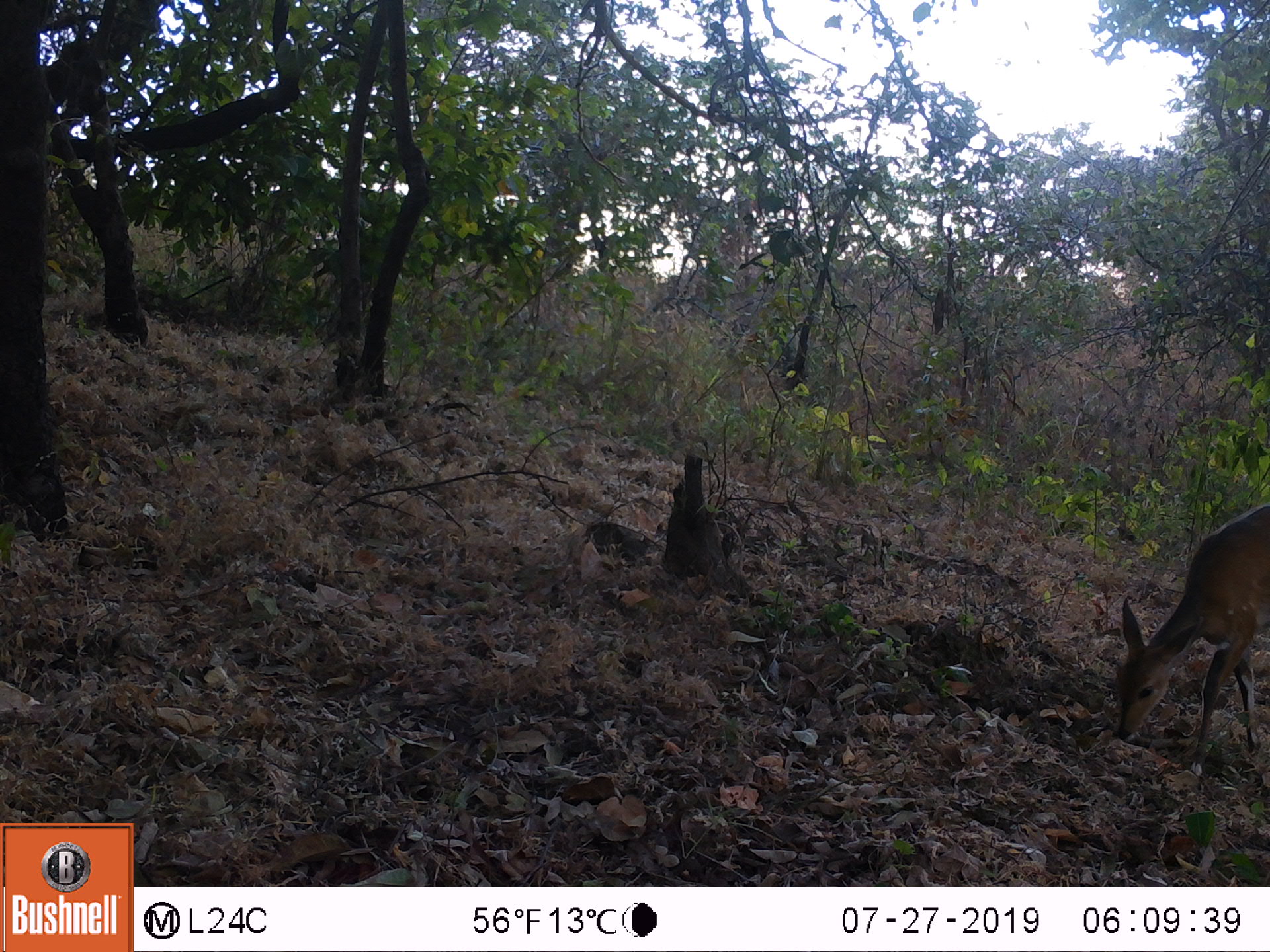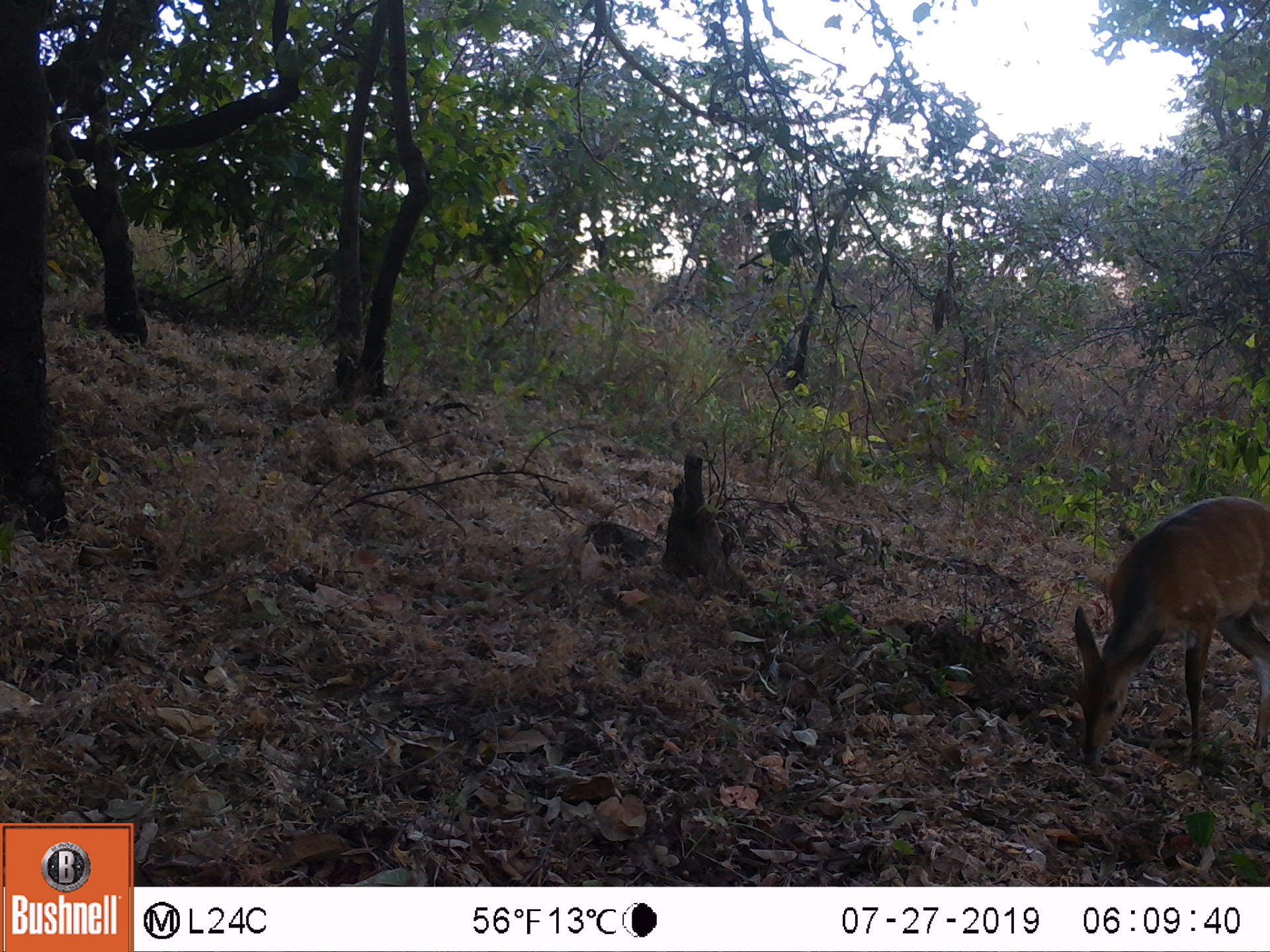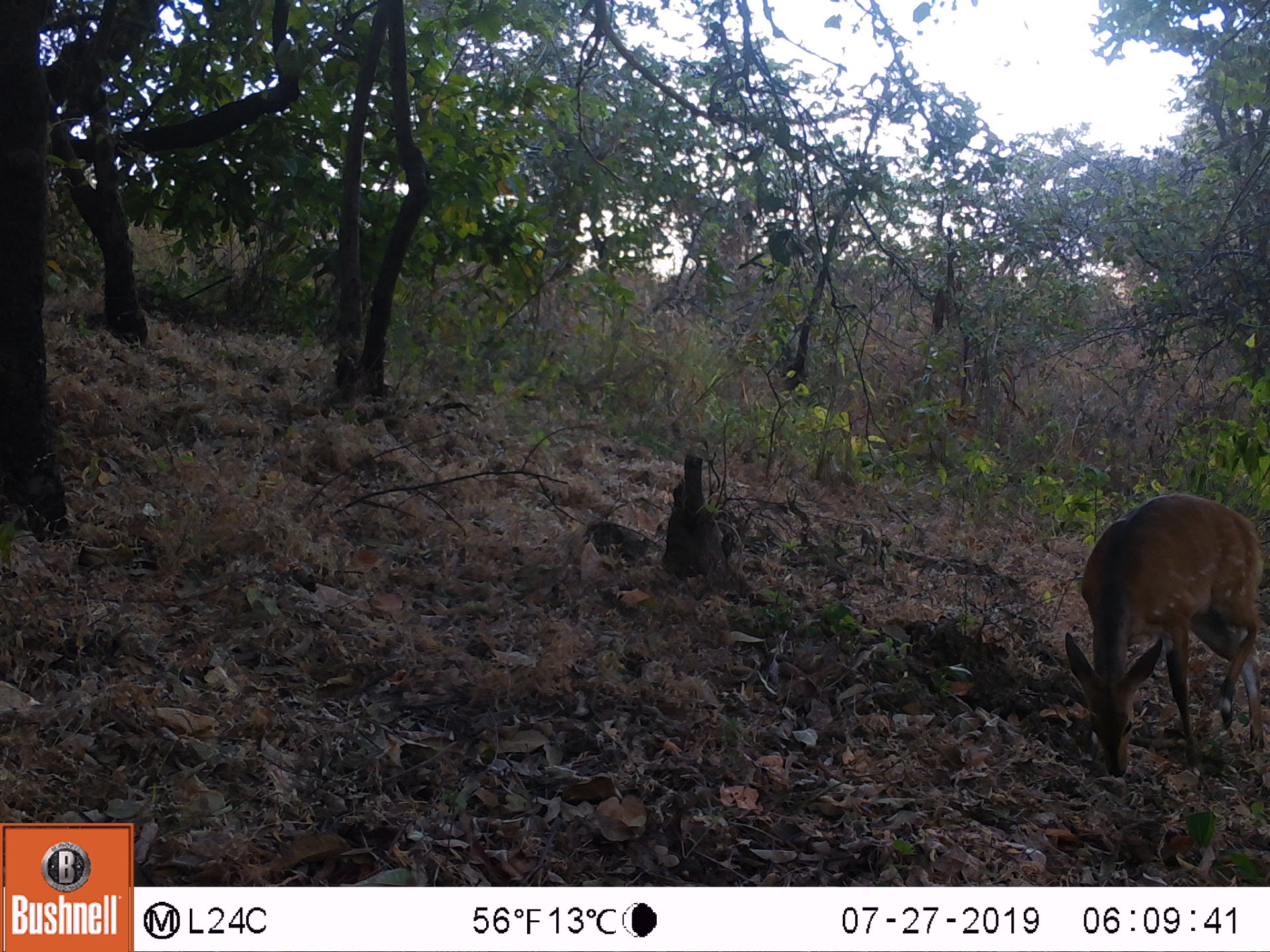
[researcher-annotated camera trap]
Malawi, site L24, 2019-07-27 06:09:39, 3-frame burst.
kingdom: Animalia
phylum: Chordata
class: Mammalia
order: Artiodactyla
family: Bovidae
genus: Tragelaphus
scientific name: Tragelaphus sylvaticus sylvaticus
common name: cape bushbuck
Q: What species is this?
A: Cape bushbuck (Tragelaphus sylvaticus sylvaticus).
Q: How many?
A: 1.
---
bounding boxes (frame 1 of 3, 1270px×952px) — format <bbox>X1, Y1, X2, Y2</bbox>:
cape bushbuck: <bbox>1112, 493, 1264, 762</bbox>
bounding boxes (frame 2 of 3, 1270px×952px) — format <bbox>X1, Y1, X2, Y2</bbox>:
cape bushbuck: <bbox>1065, 489, 1264, 777</bbox>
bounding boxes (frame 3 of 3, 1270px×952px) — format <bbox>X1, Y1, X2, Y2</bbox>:
cape bushbuck: <bbox>1064, 479, 1262, 779</bbox>